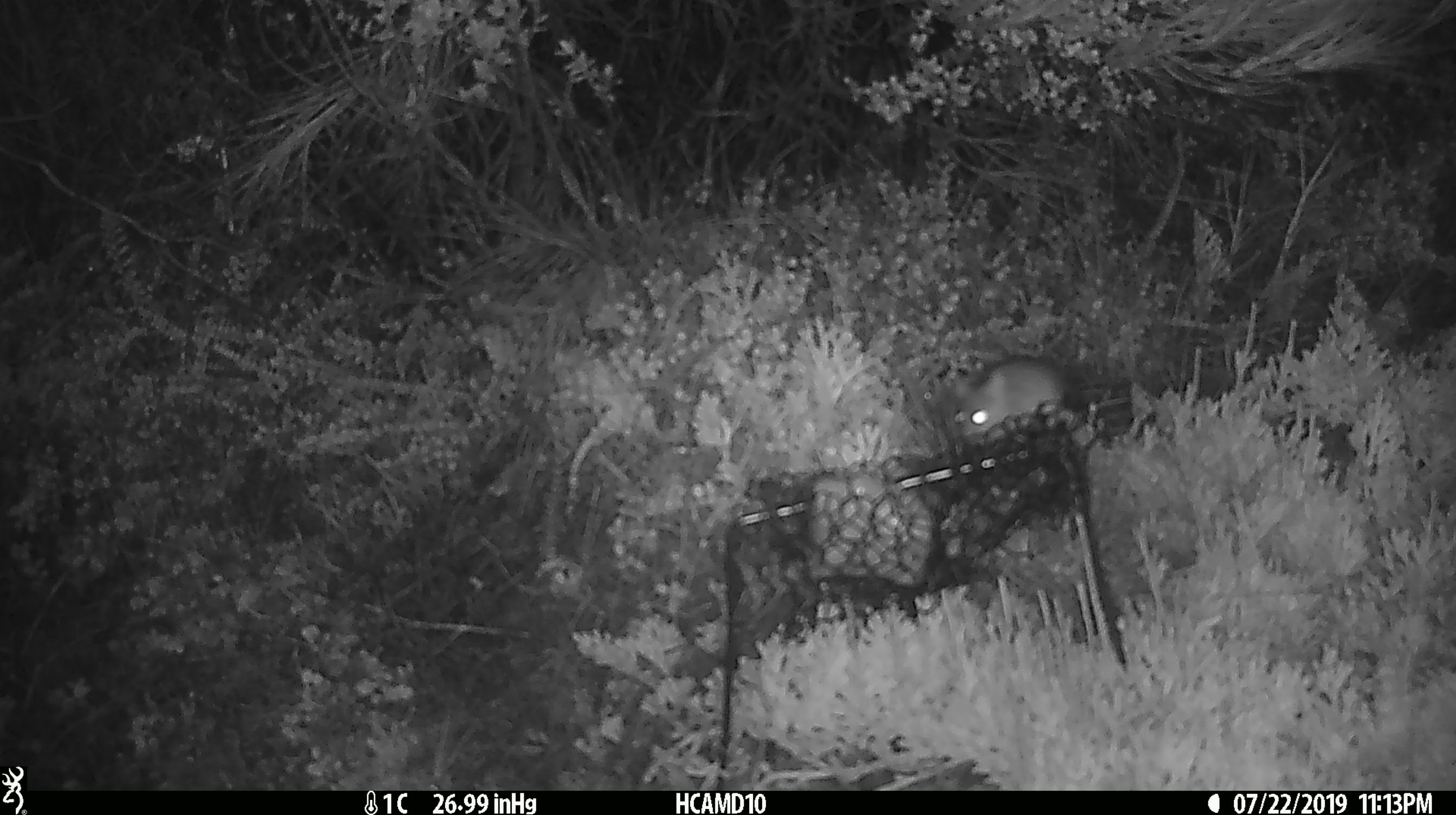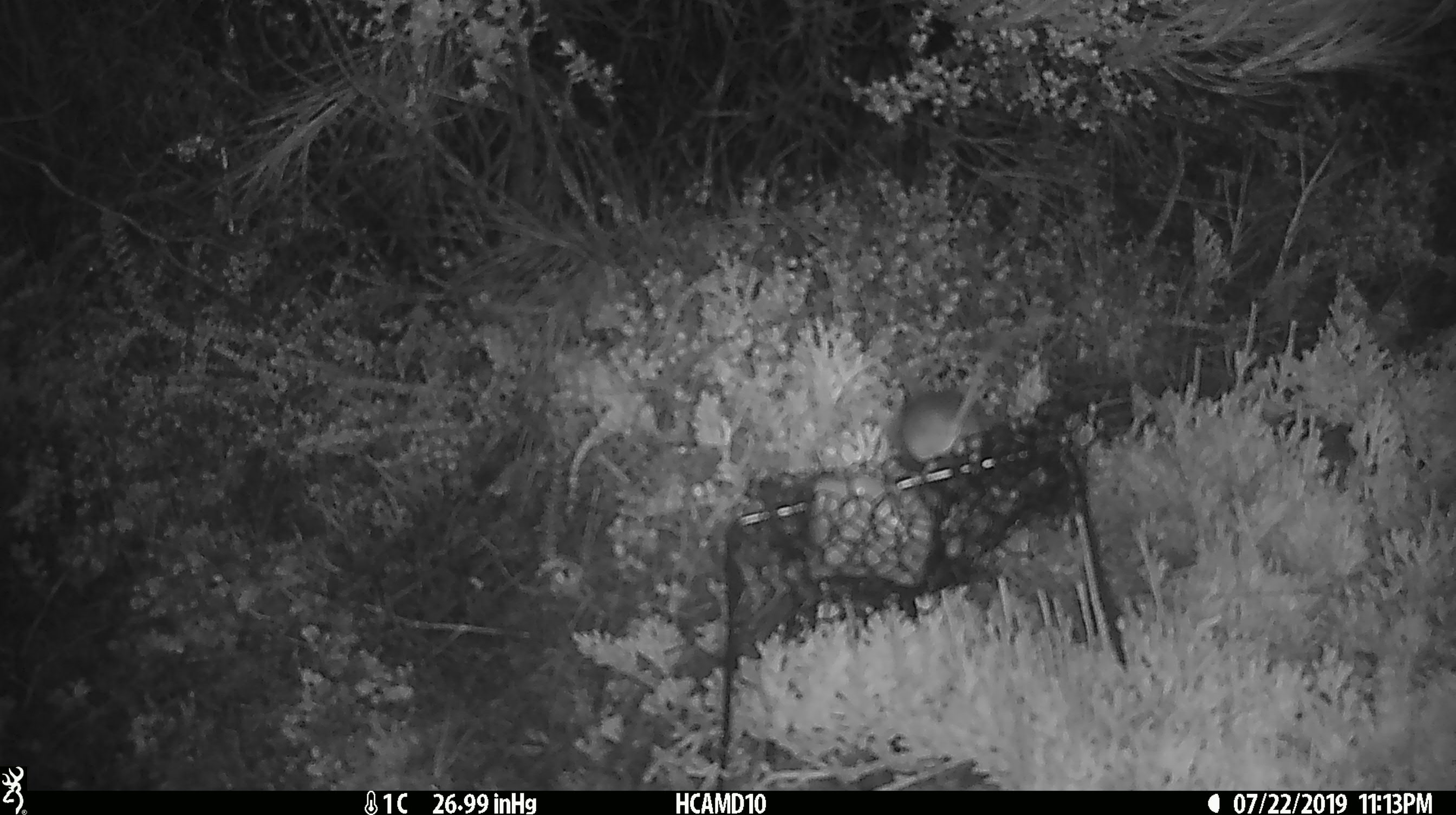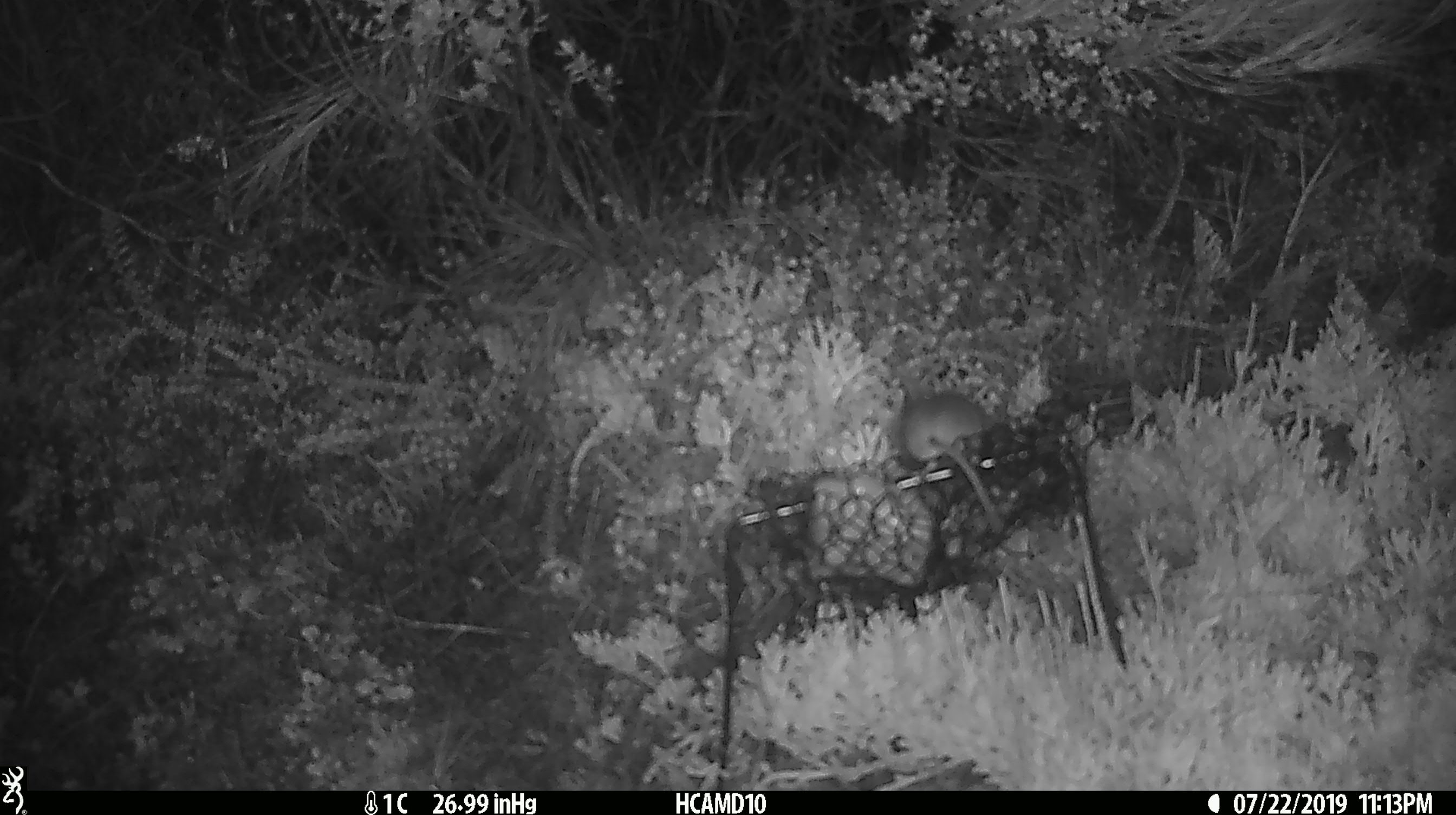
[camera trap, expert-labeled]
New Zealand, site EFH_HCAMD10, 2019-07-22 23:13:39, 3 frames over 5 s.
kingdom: Animalia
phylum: Chordata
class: Mammalia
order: Rodentia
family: Muridae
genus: Mus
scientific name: Mus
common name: mouse